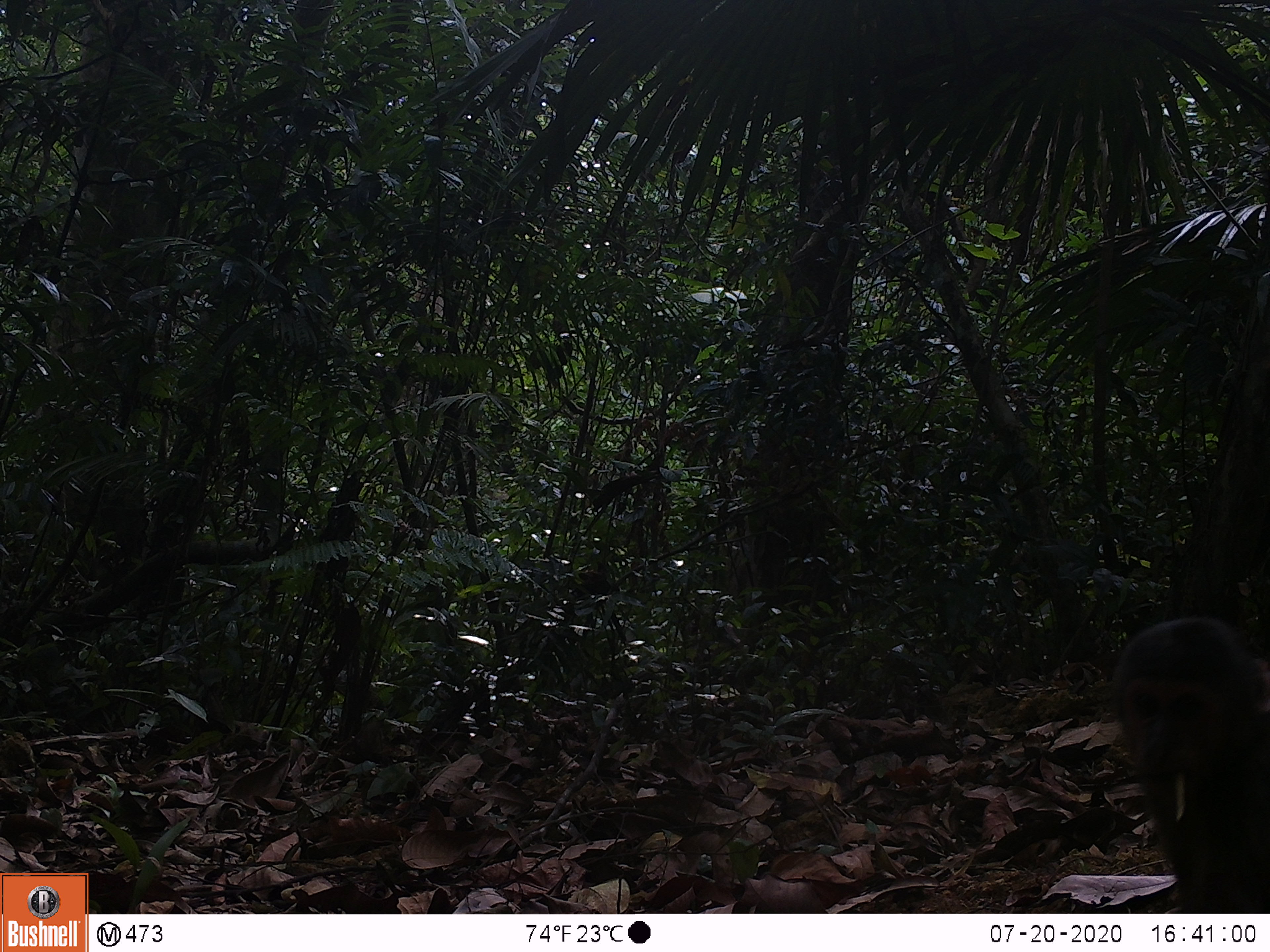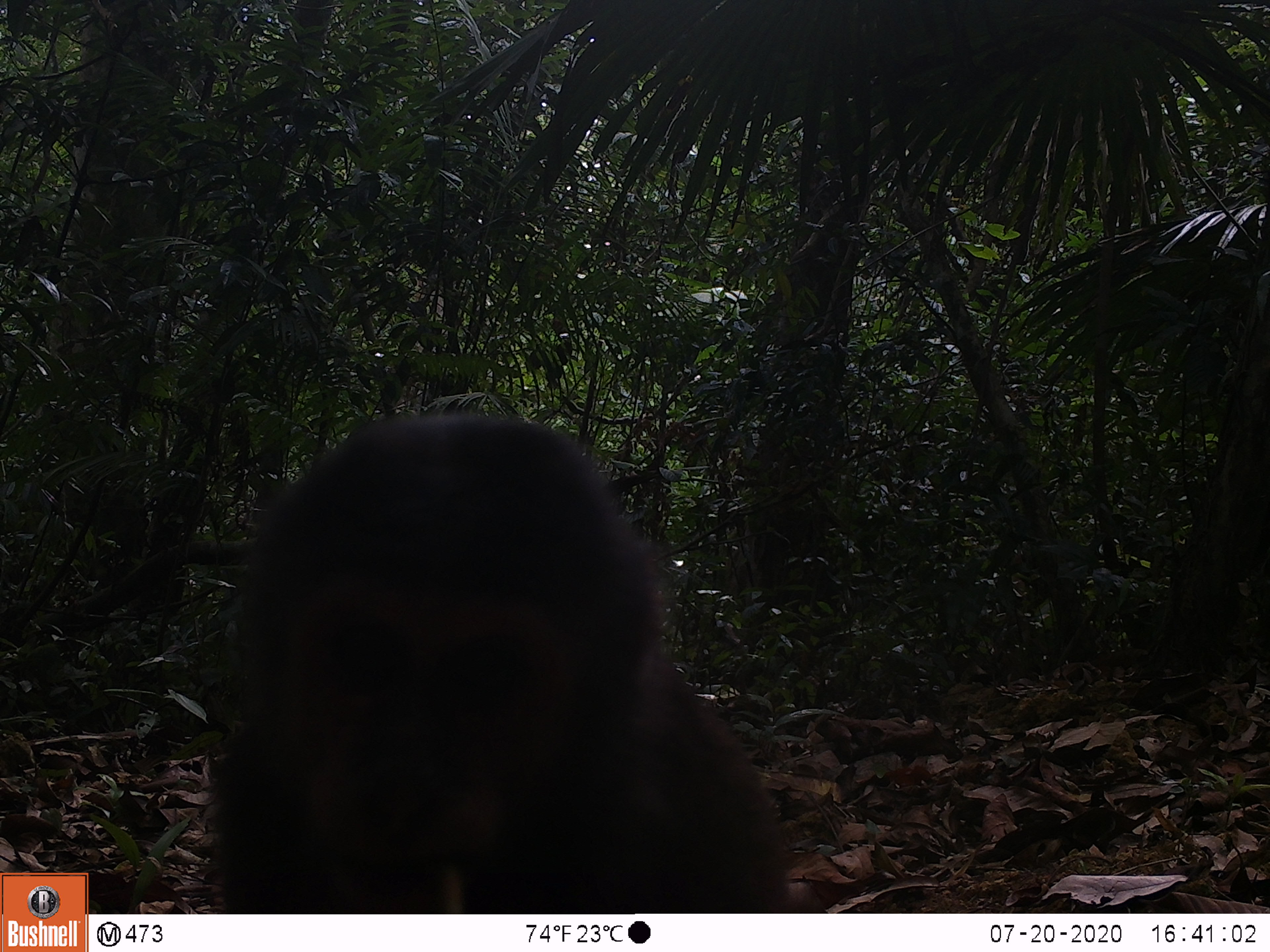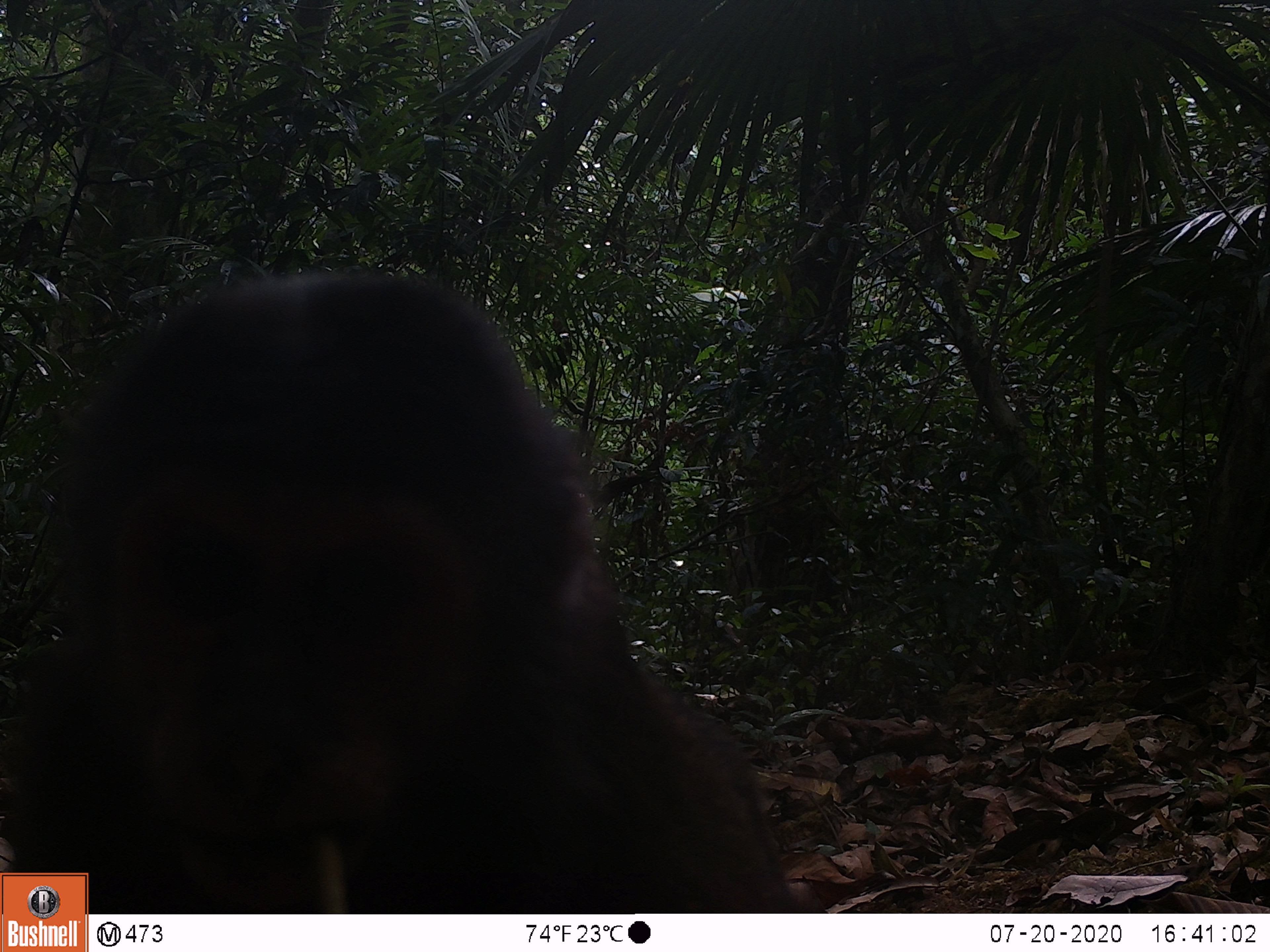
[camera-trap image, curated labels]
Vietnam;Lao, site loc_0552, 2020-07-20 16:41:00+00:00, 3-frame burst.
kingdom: Animalia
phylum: Chordata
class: Mammalia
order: Primates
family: Cercopithecidae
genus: Macaca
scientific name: Macaca arctoides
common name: stump-tailed macaque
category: stump tailed macaque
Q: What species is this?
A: Stump tailed macaque (stump-tailed macaque) (Macaca arctoides).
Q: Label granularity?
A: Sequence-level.